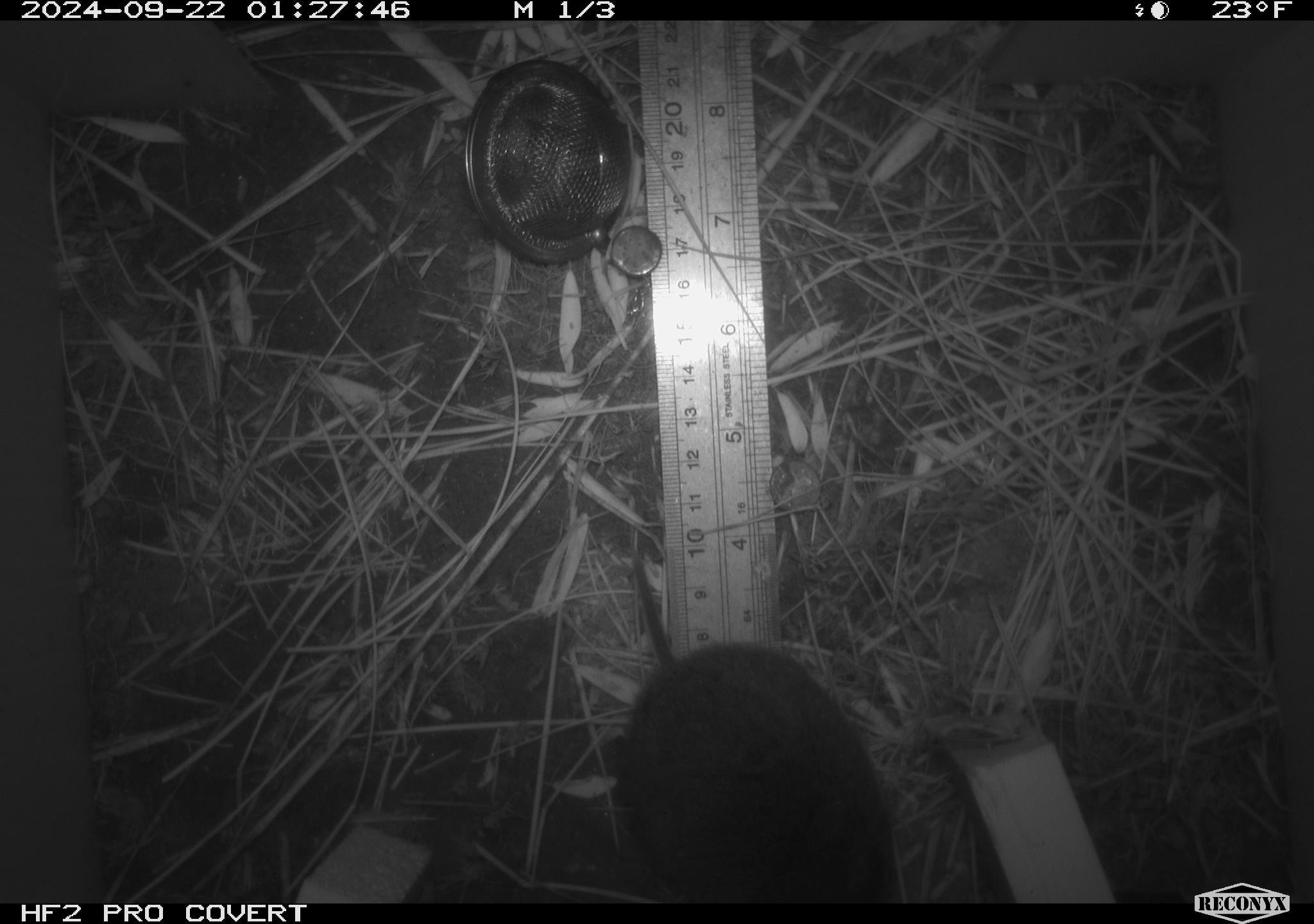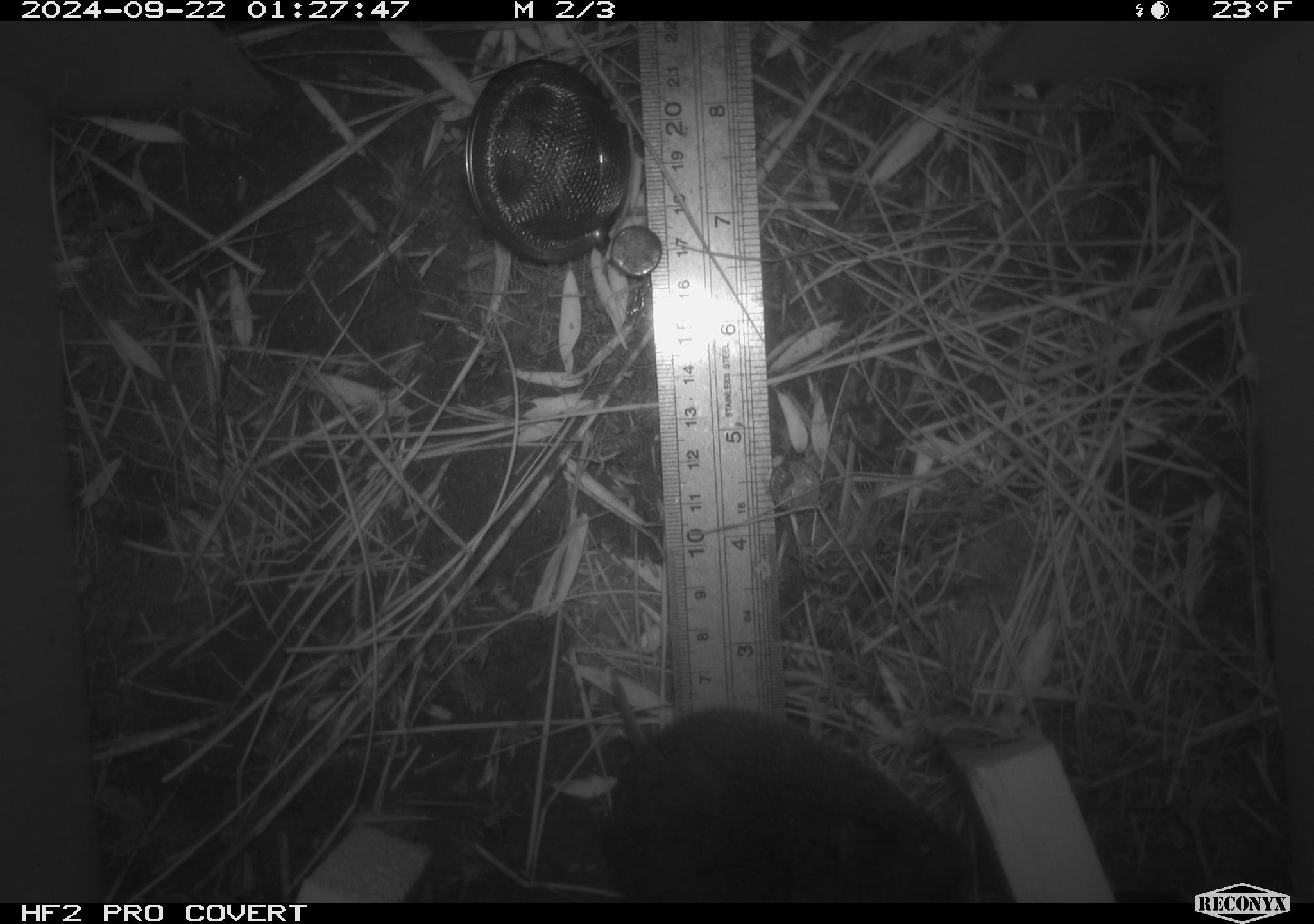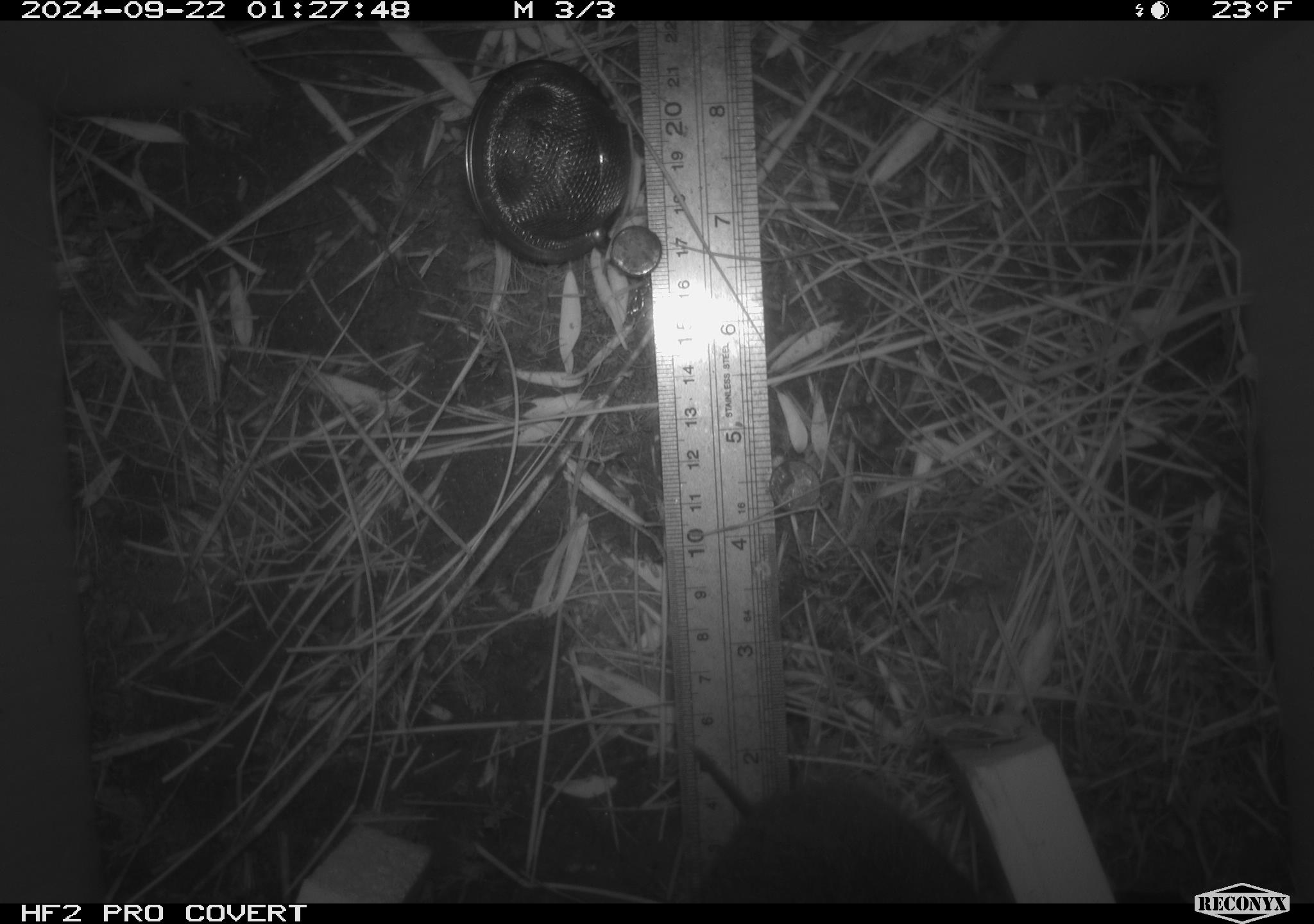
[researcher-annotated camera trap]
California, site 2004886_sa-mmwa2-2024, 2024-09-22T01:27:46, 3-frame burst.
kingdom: Animalia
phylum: Chordata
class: Mammalia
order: Rodentia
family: Cricetidae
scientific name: Arvicolinae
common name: voles, lemmings, and muskrats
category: arvicolinae subfamily